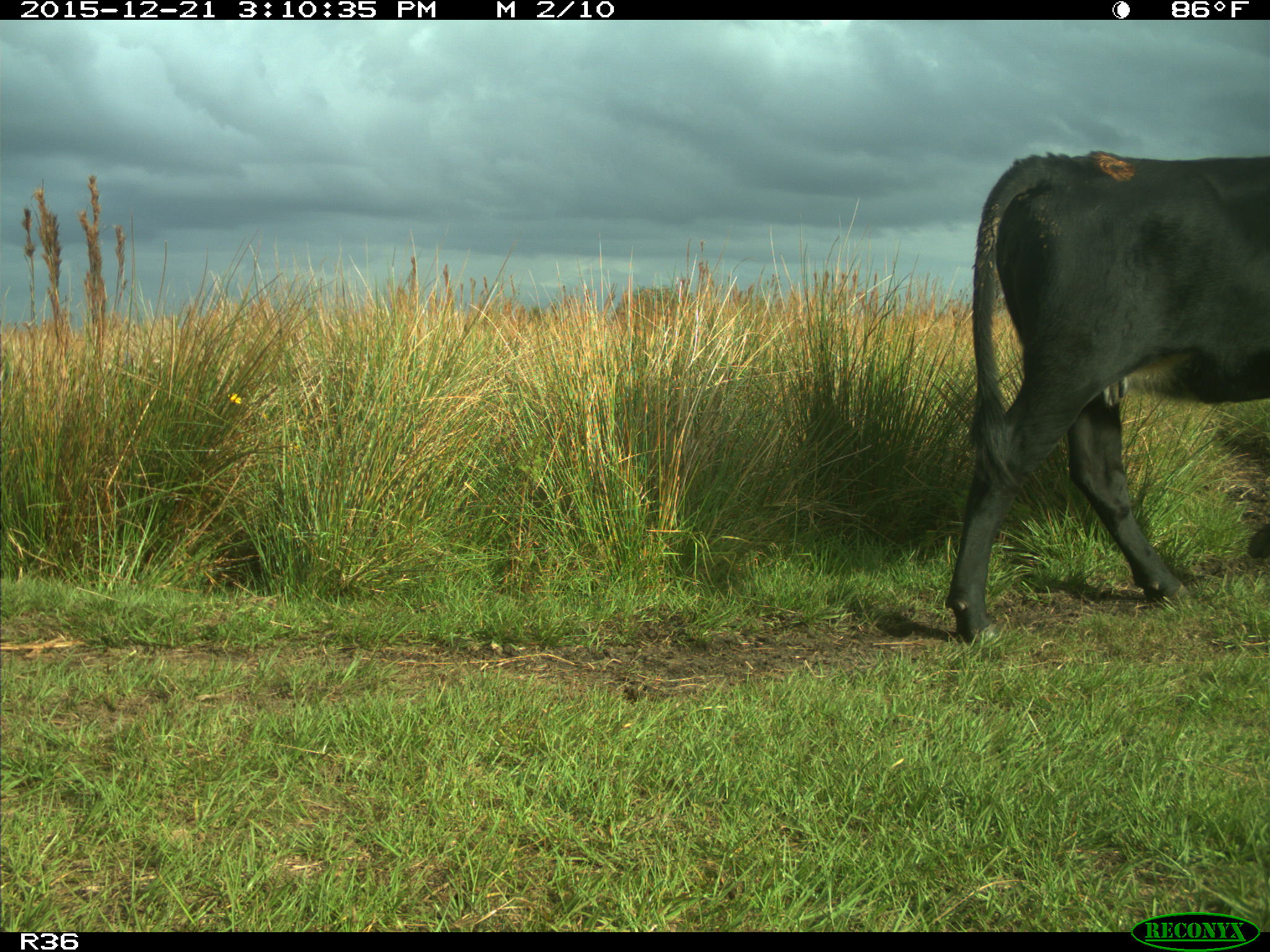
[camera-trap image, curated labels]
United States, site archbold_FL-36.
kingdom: Animalia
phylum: Chordata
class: Mammalia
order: Artiodactyla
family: Bovidae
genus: Bos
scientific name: Bos taurus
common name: domestic cow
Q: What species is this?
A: Bos taurus (domestic cow).